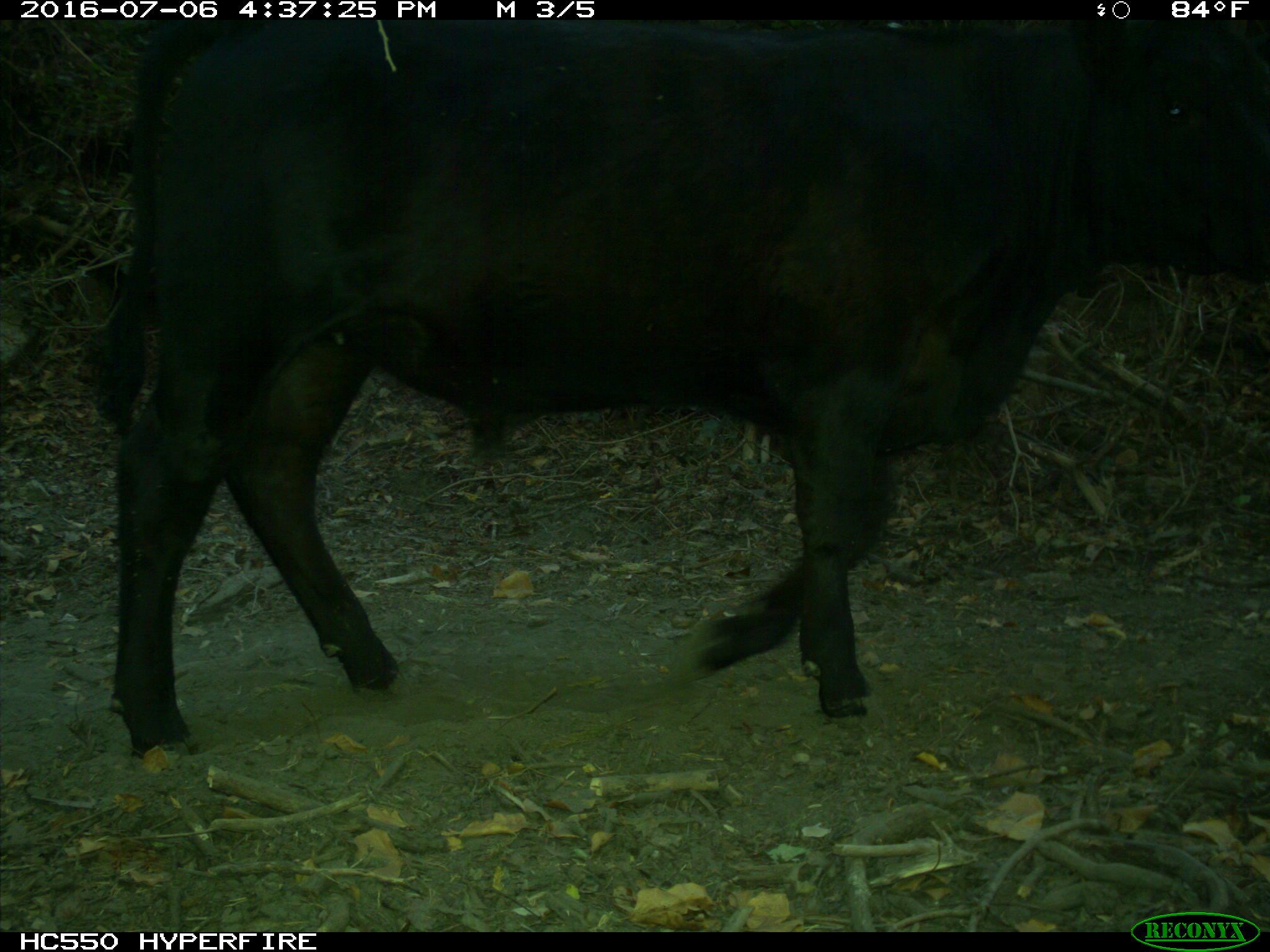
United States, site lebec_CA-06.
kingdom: Animalia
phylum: Chordata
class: Mammalia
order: Artiodactyla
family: Bovidae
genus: Bos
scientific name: Bos taurus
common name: domestic cow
Bos taurus (domestic cow).